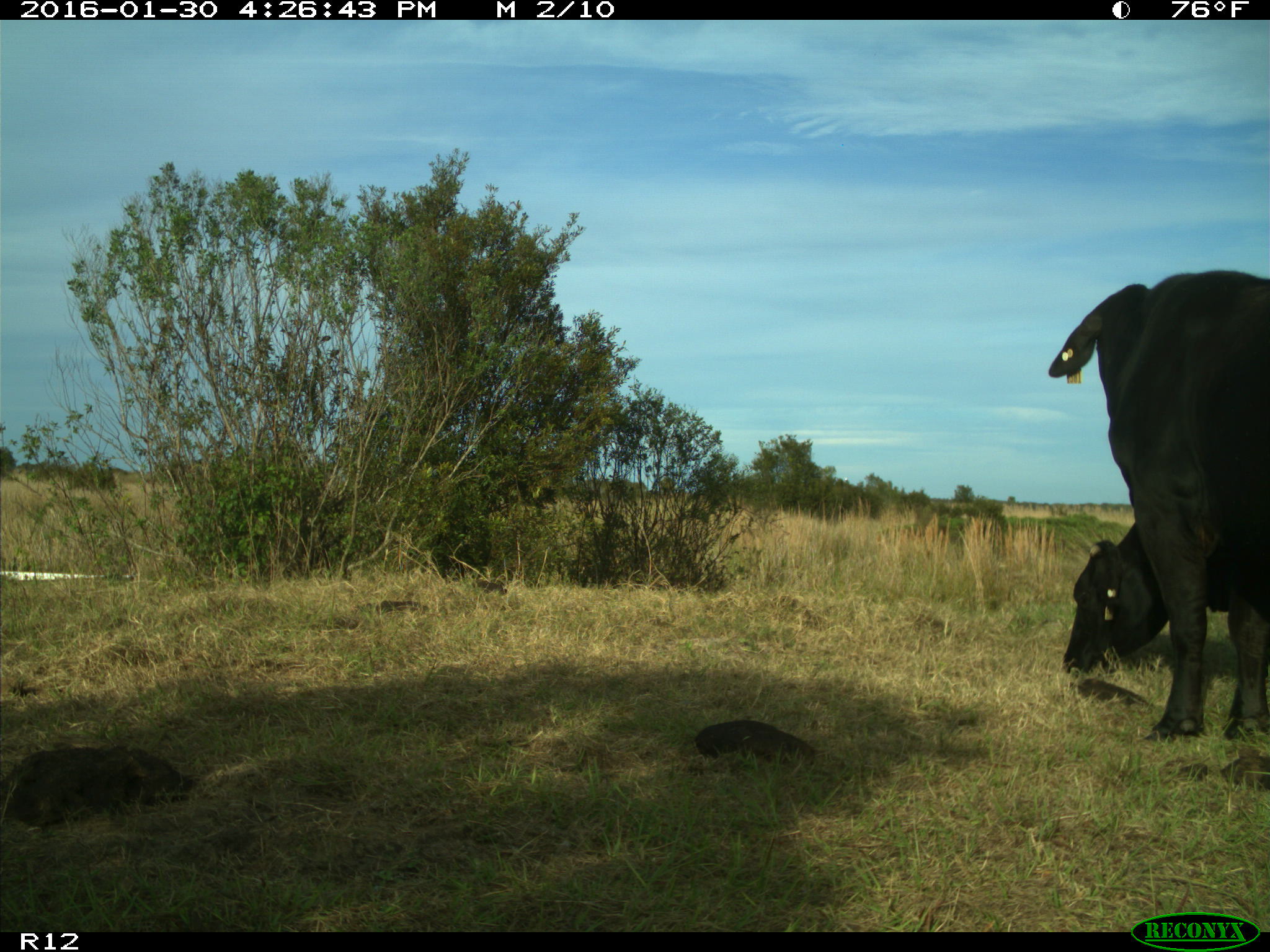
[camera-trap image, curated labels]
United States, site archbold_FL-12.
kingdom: Animalia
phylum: Chordata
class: Mammalia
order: Artiodactyla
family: Bovidae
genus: Bos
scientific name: Bos taurus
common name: domestic cow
Bos taurus (domestic cow).